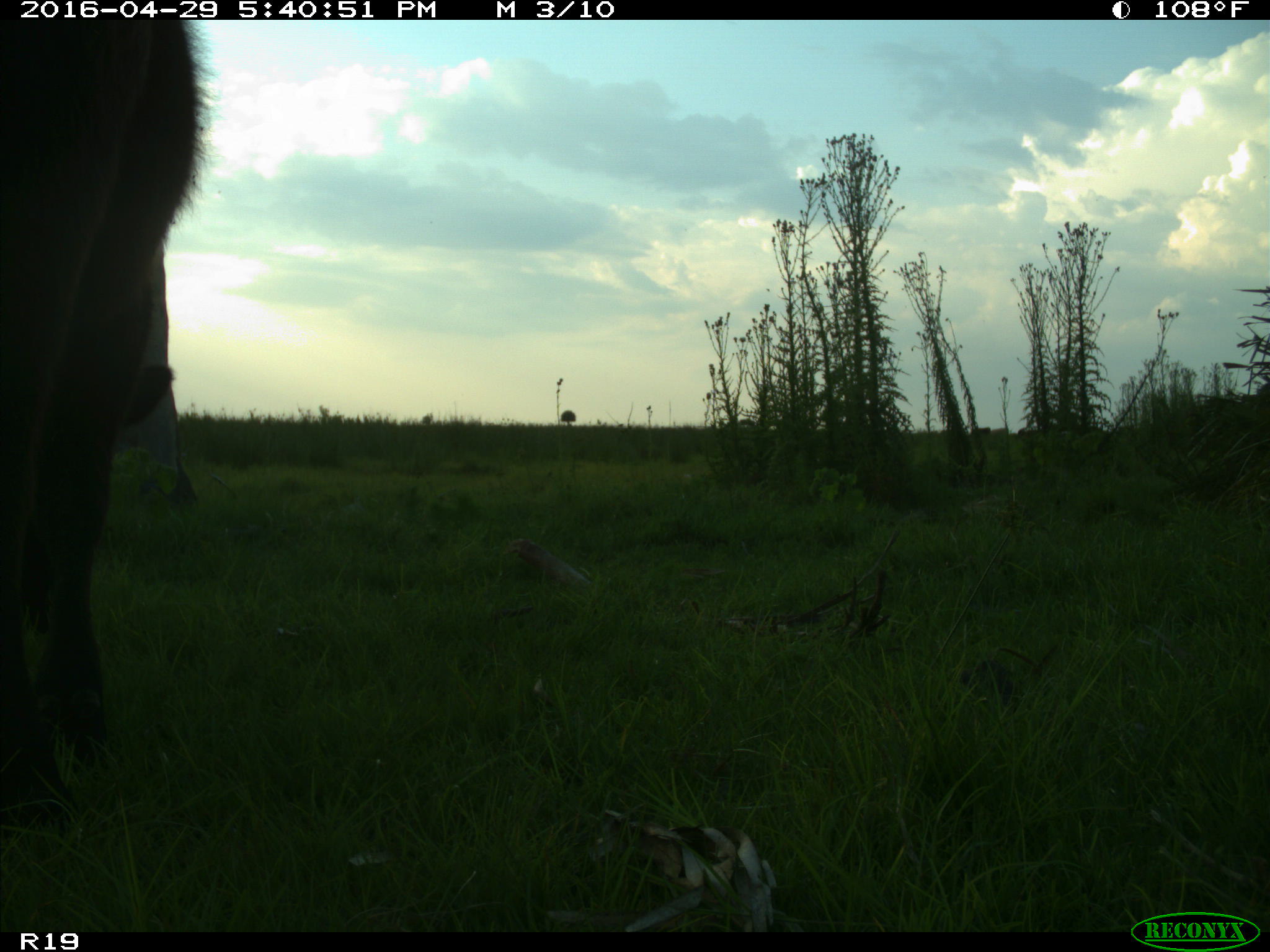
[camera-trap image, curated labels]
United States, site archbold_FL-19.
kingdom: Animalia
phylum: Chordata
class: Mammalia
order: Artiodactyla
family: Bovidae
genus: Bos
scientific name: Bos taurus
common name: domestic cow